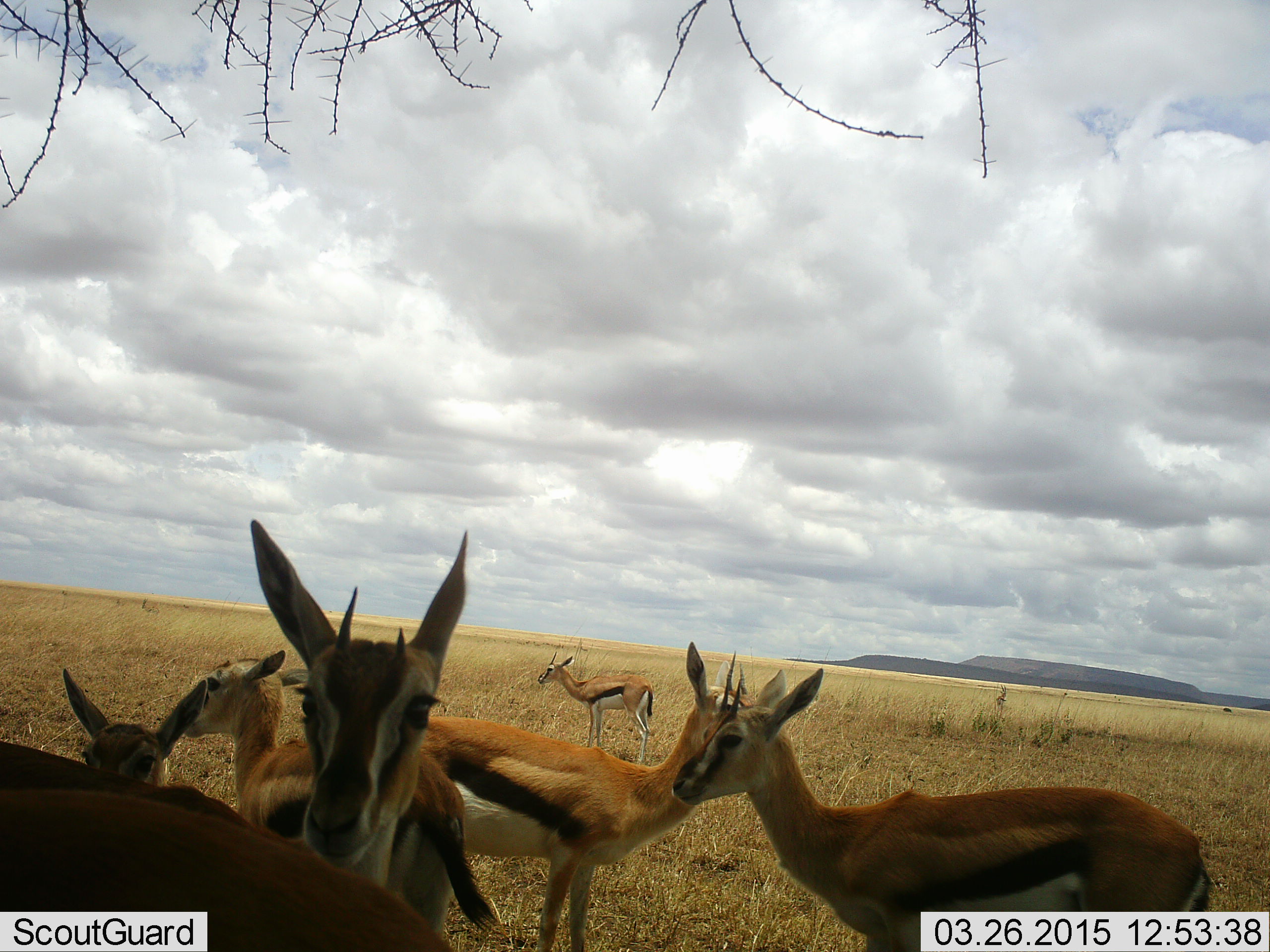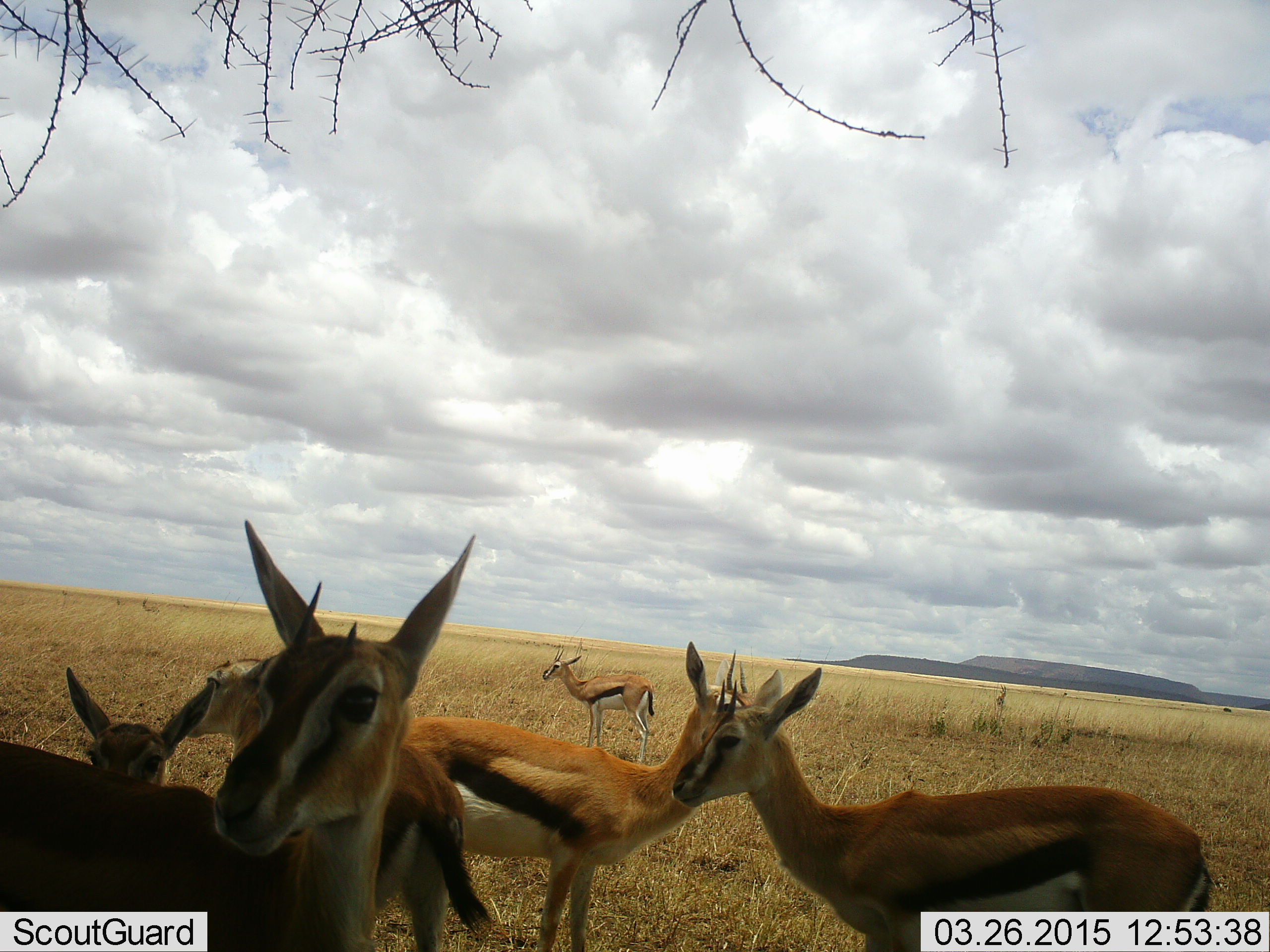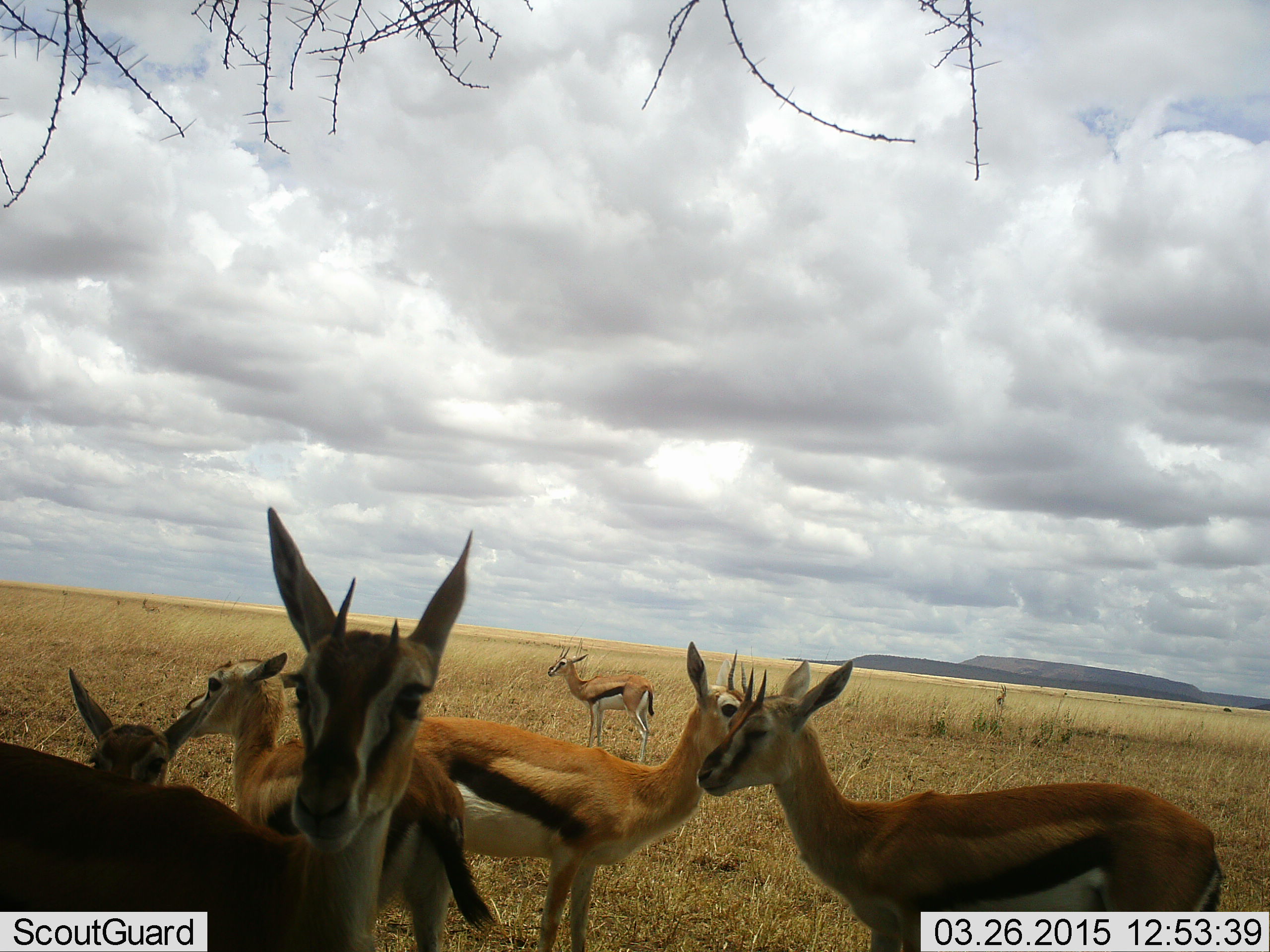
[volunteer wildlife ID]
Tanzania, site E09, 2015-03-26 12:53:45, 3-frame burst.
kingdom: Animalia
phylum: Chordata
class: Mammalia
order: Artiodactyla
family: Bovidae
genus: Eudorcas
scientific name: Eudorcas thomsonii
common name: thomson's gazelle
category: gazellethomsons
Gazellethomsons (thomson's gazelle) (Eudorcas thomsonii), count 6. Behavior (volunteer vote fractions): standing 90%, resting 0%, moving 10%, interacting 0%. Young present (vote fraction): 0%. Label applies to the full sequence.